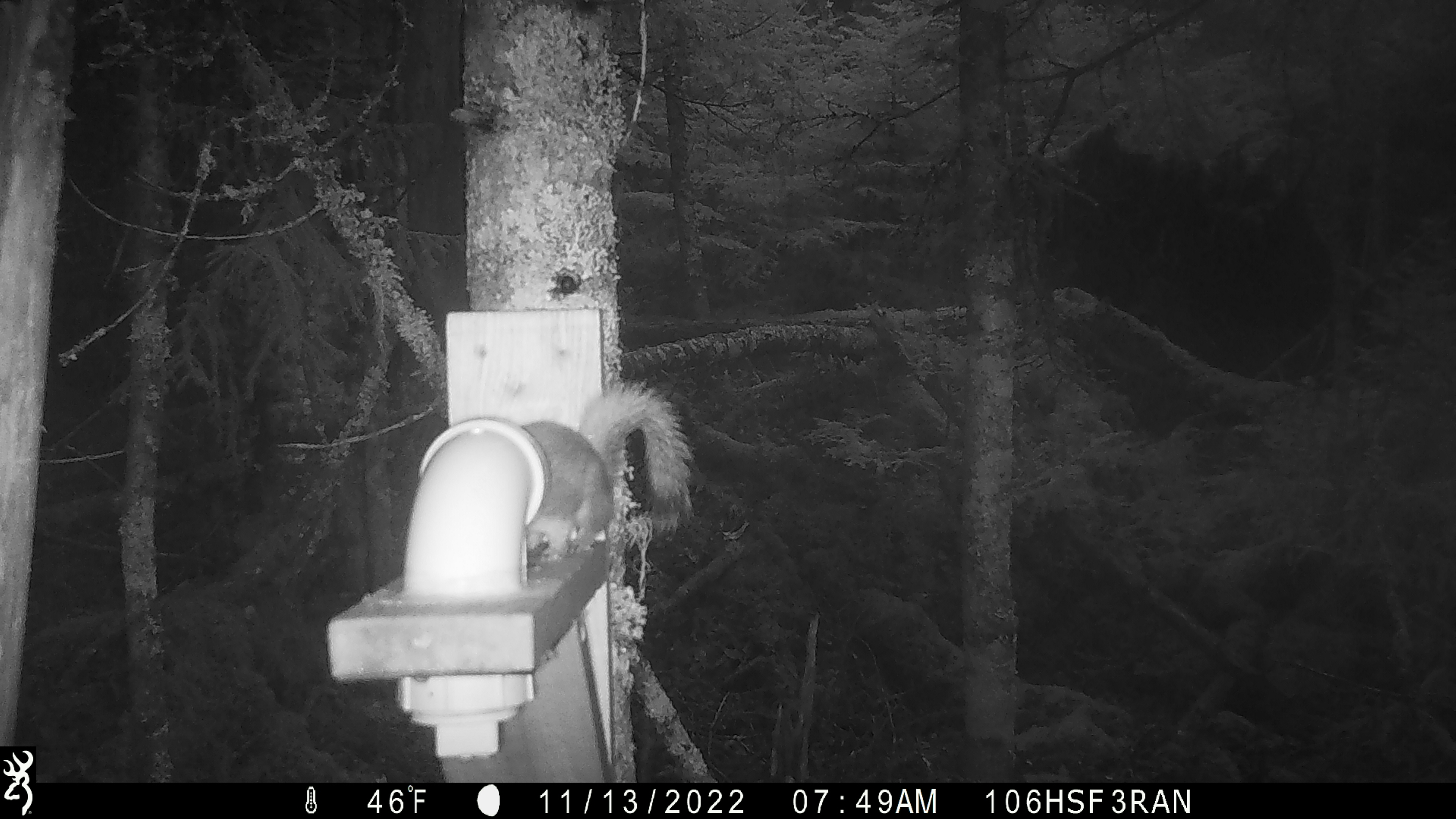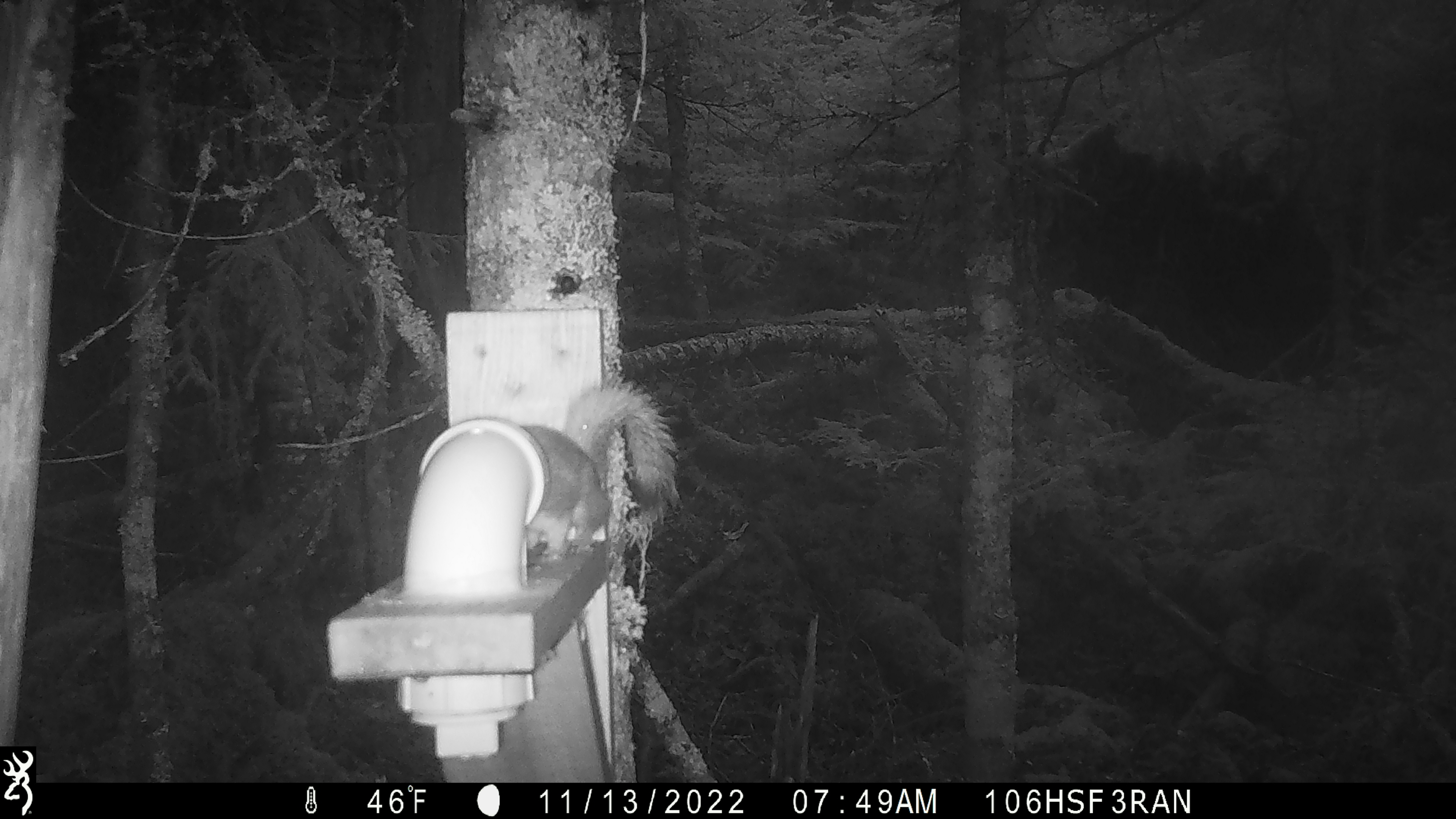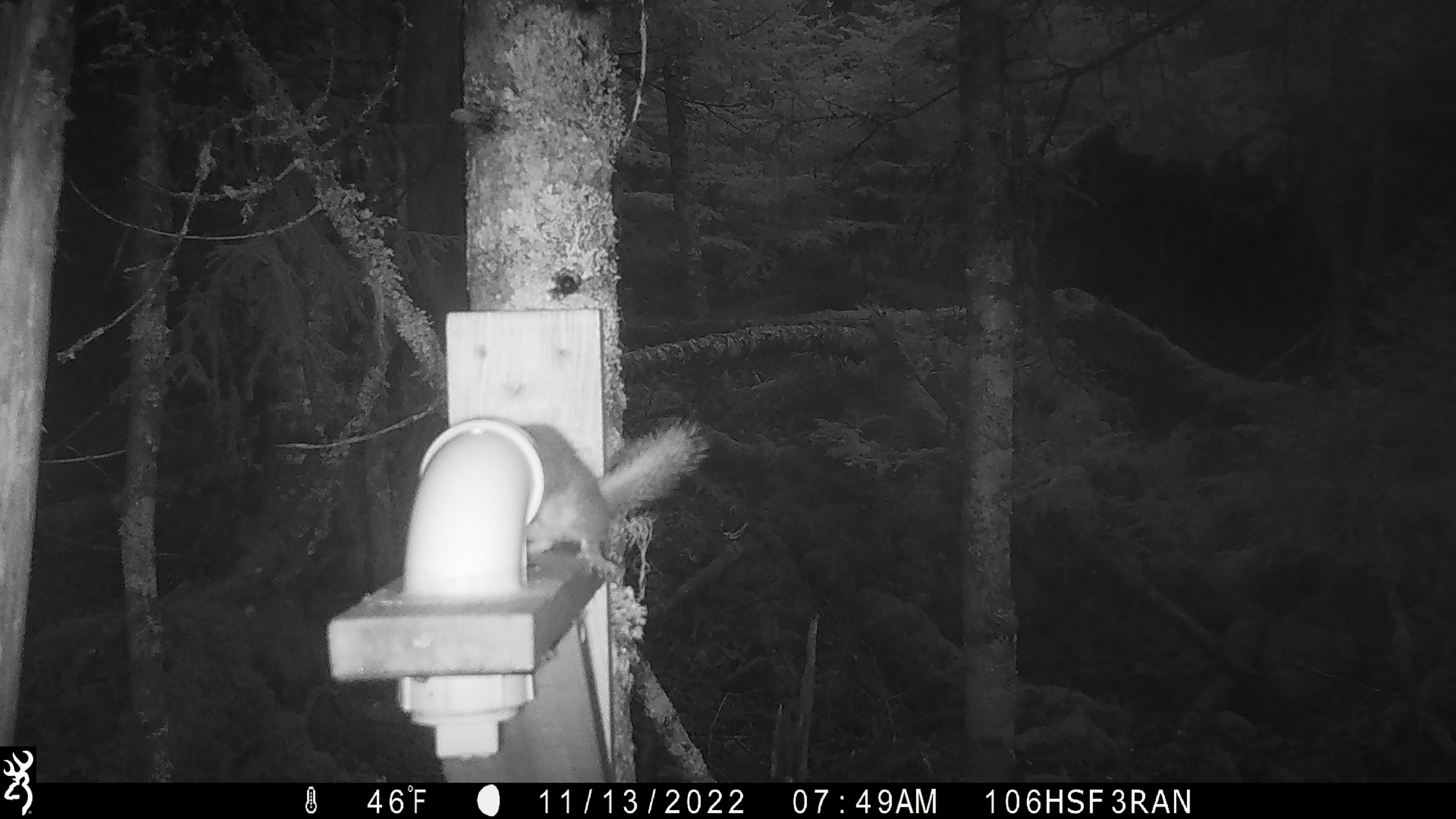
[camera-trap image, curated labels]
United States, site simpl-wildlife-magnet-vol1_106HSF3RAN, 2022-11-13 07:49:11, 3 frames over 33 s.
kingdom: Animalia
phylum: Chordata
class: Mammalia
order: Rodentia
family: Sciuridae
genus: Tamiasciurus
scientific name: Tamiasciurus hudsonicus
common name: red squirrel